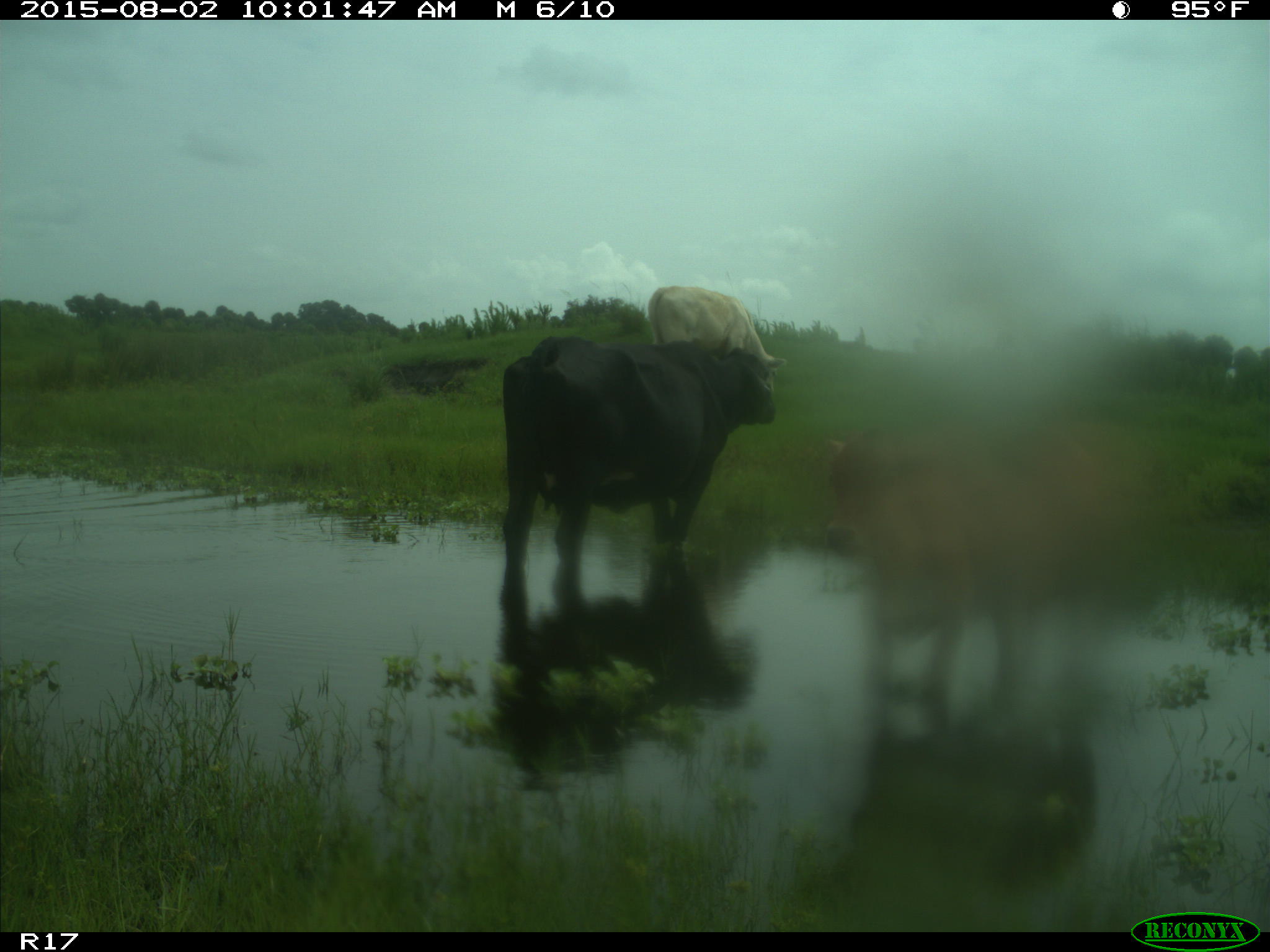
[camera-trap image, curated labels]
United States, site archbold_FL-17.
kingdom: Animalia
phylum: Chordata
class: Mammalia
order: Artiodactyla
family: Bovidae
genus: Bos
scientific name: Bos taurus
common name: domestic cow